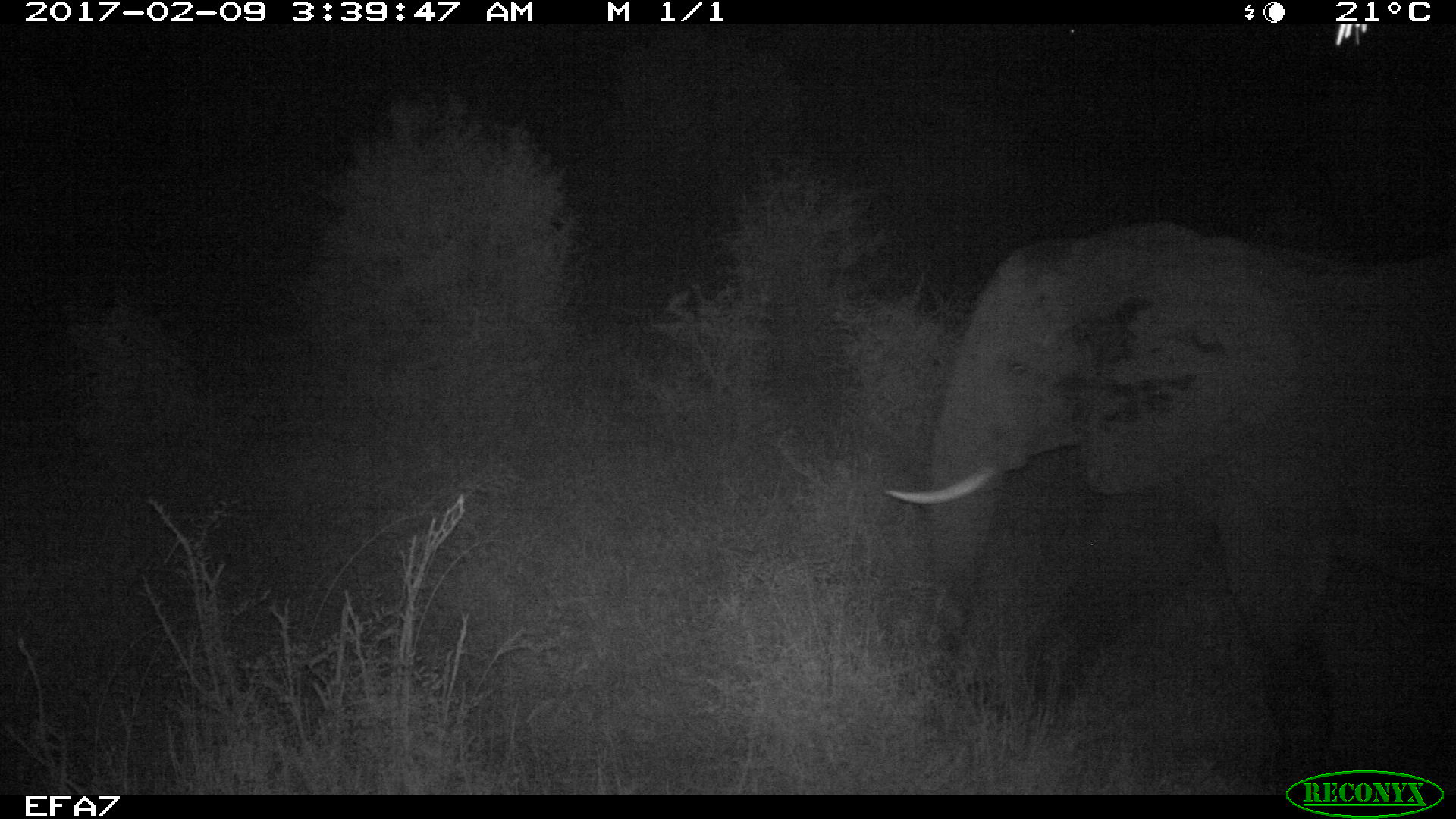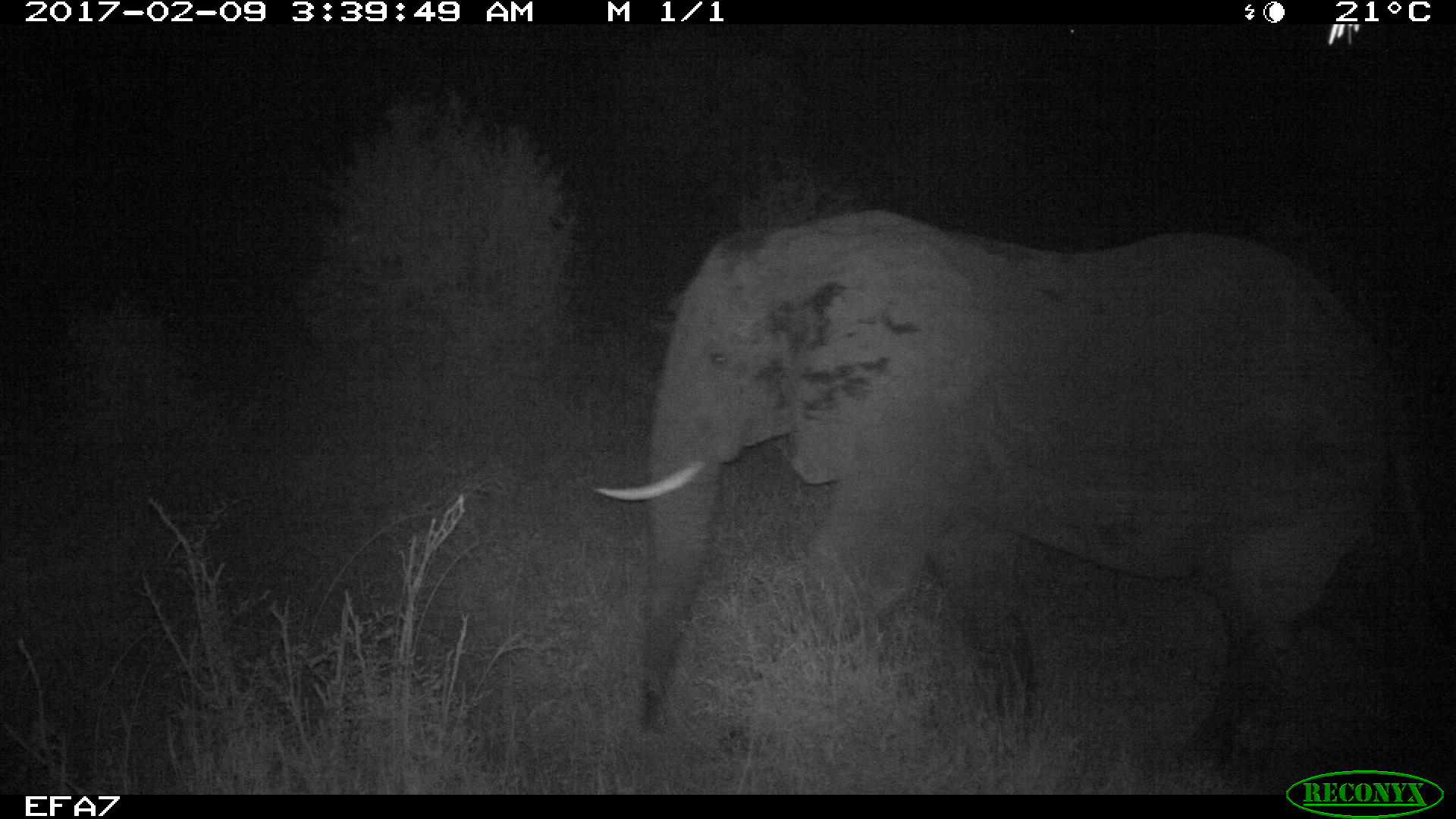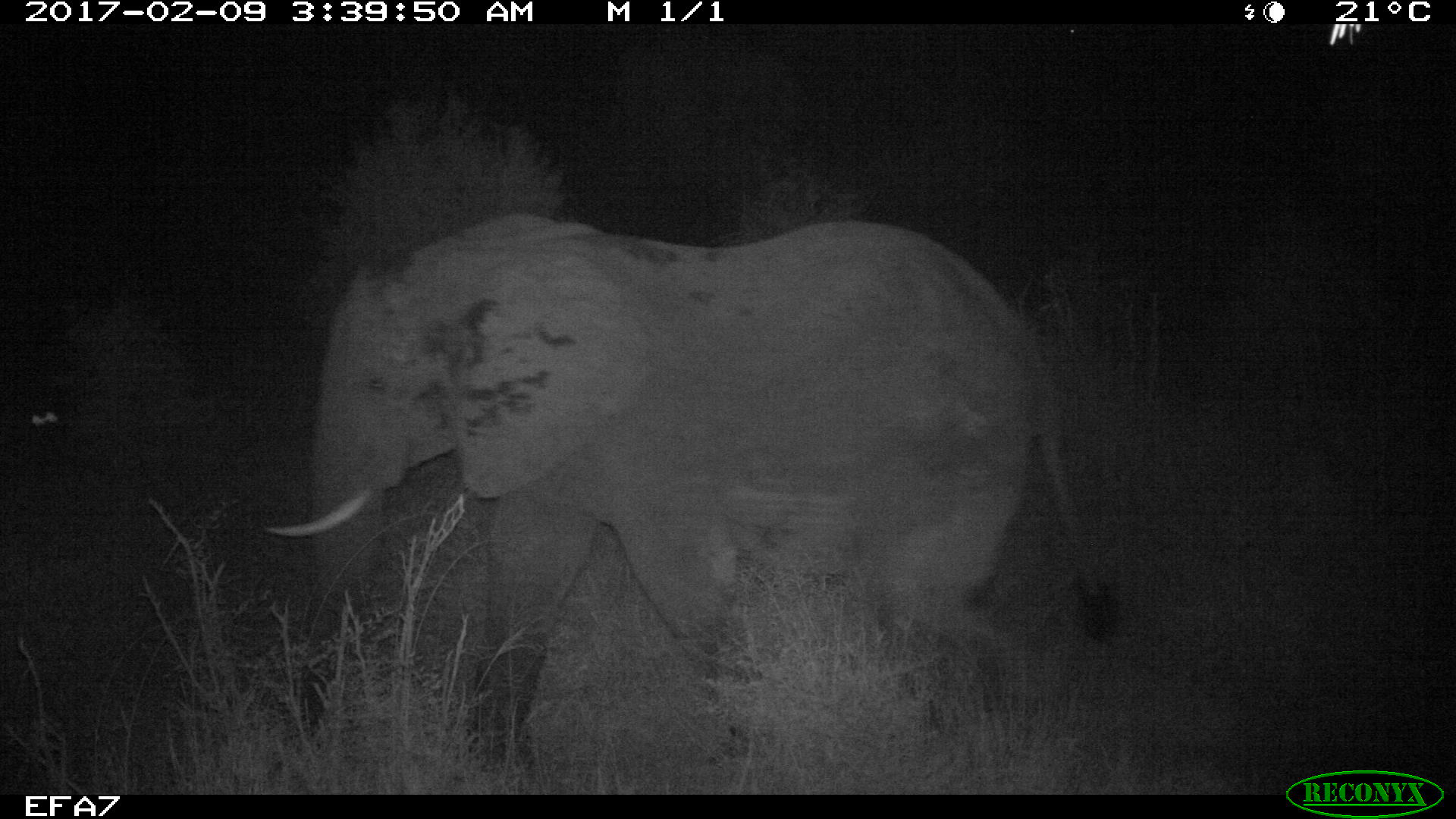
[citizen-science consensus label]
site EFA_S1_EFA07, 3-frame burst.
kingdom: Animalia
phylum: Chordata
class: Mammalia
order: Proboscidea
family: Elephantidae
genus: Loxodonta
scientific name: Loxodonta africana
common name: african bush elephant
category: elephant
Elephant (african bush elephant) (Loxodonta africana), count 1. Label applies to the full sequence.